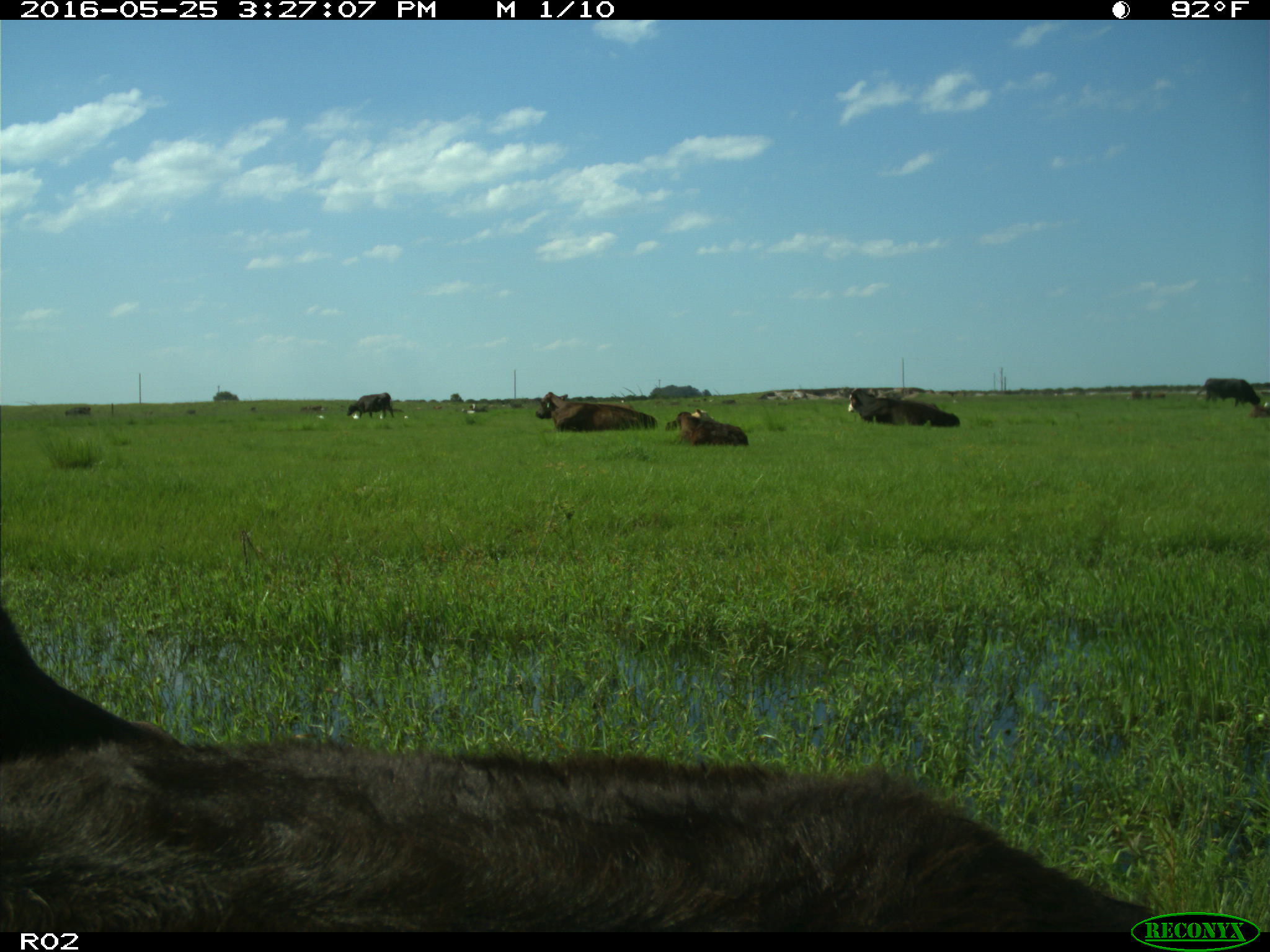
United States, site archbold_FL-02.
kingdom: Animalia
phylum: Chordata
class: Mammalia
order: Artiodactyla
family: Bovidae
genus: Bos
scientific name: Bos taurus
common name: domestic cow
Bos taurus (domestic cow).